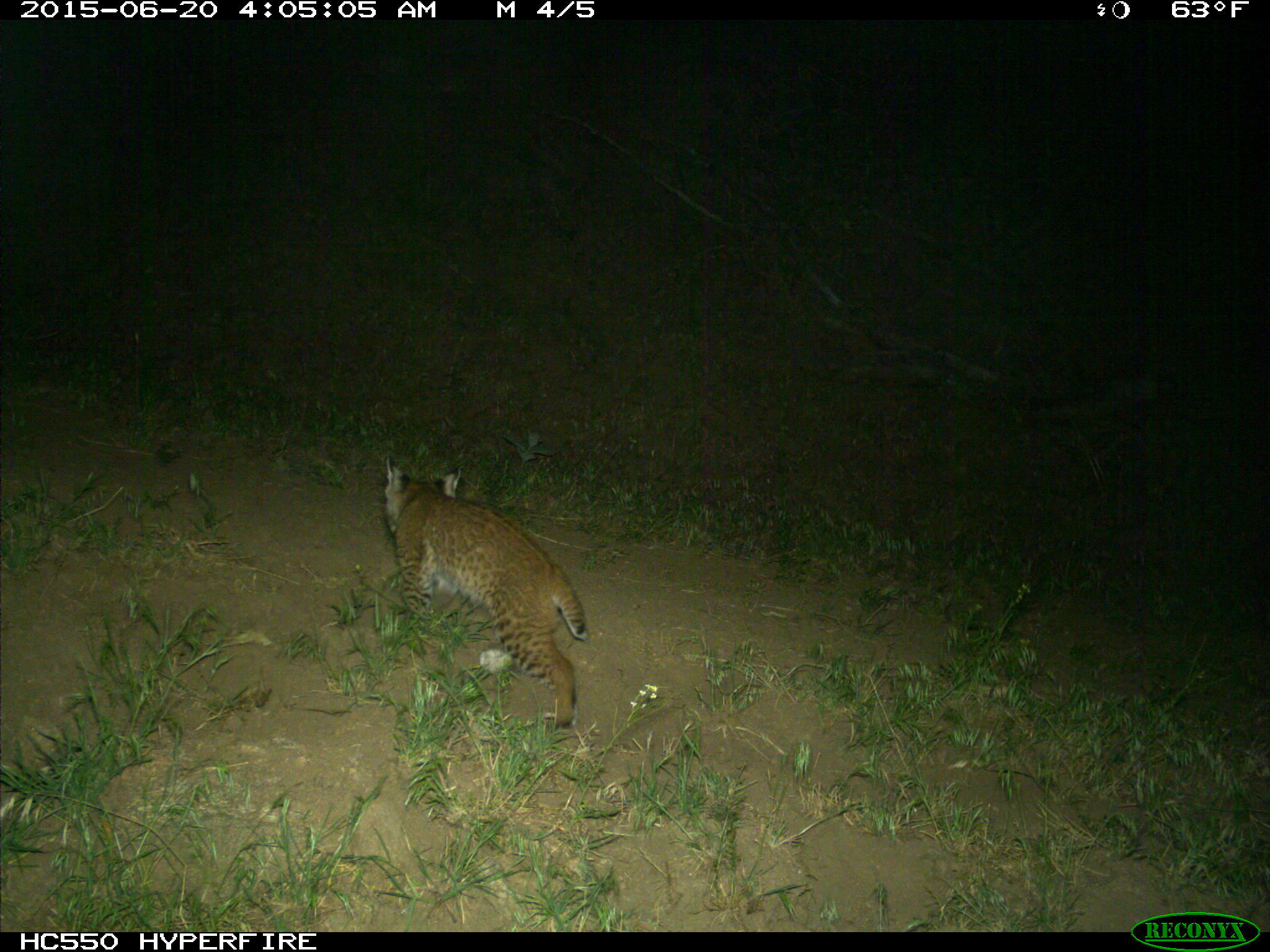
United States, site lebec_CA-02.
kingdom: Animalia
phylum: Chordata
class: Mammalia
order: Carnivora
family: Felidae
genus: Lynx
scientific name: Lynx rufus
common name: bobcat